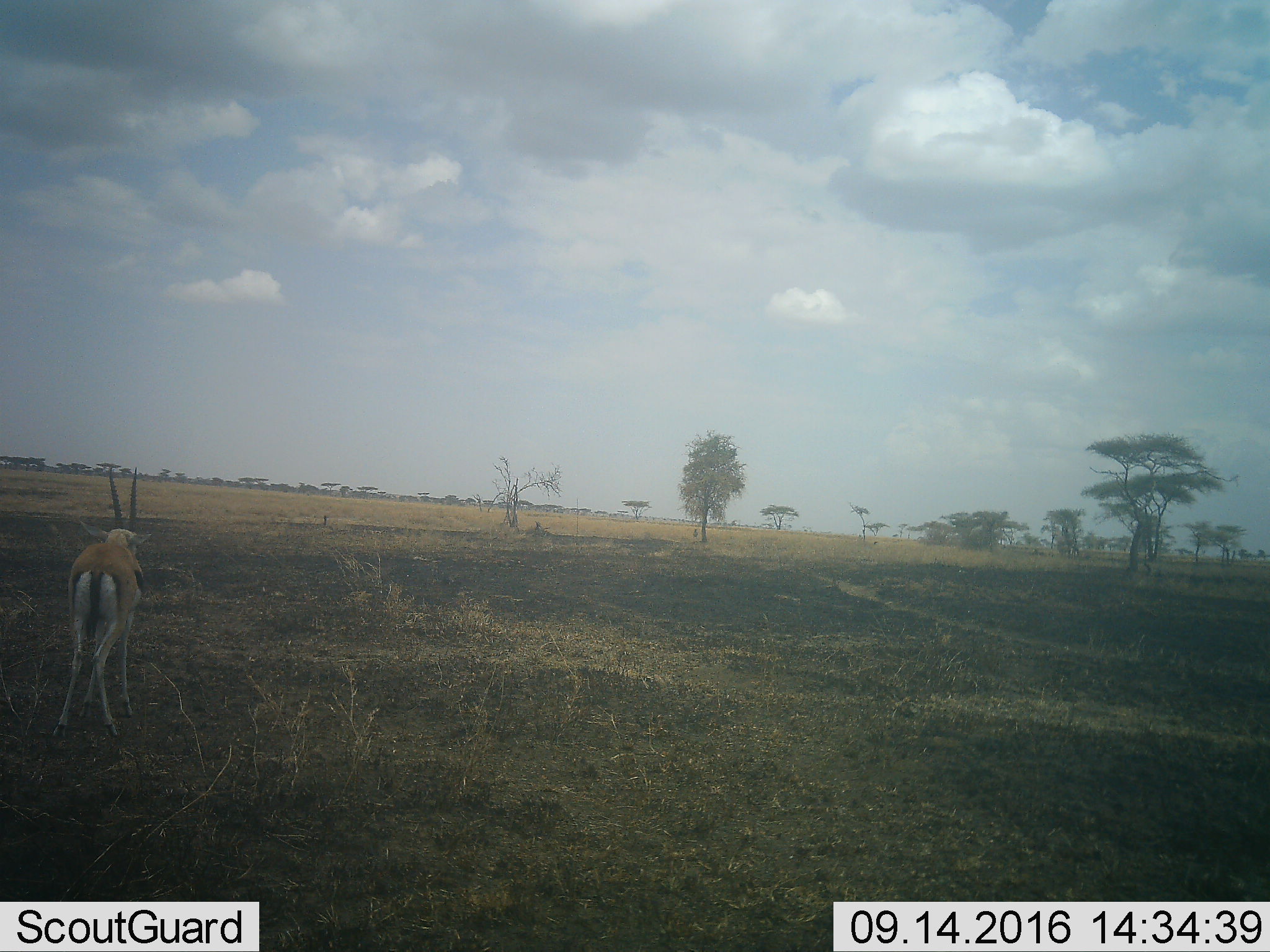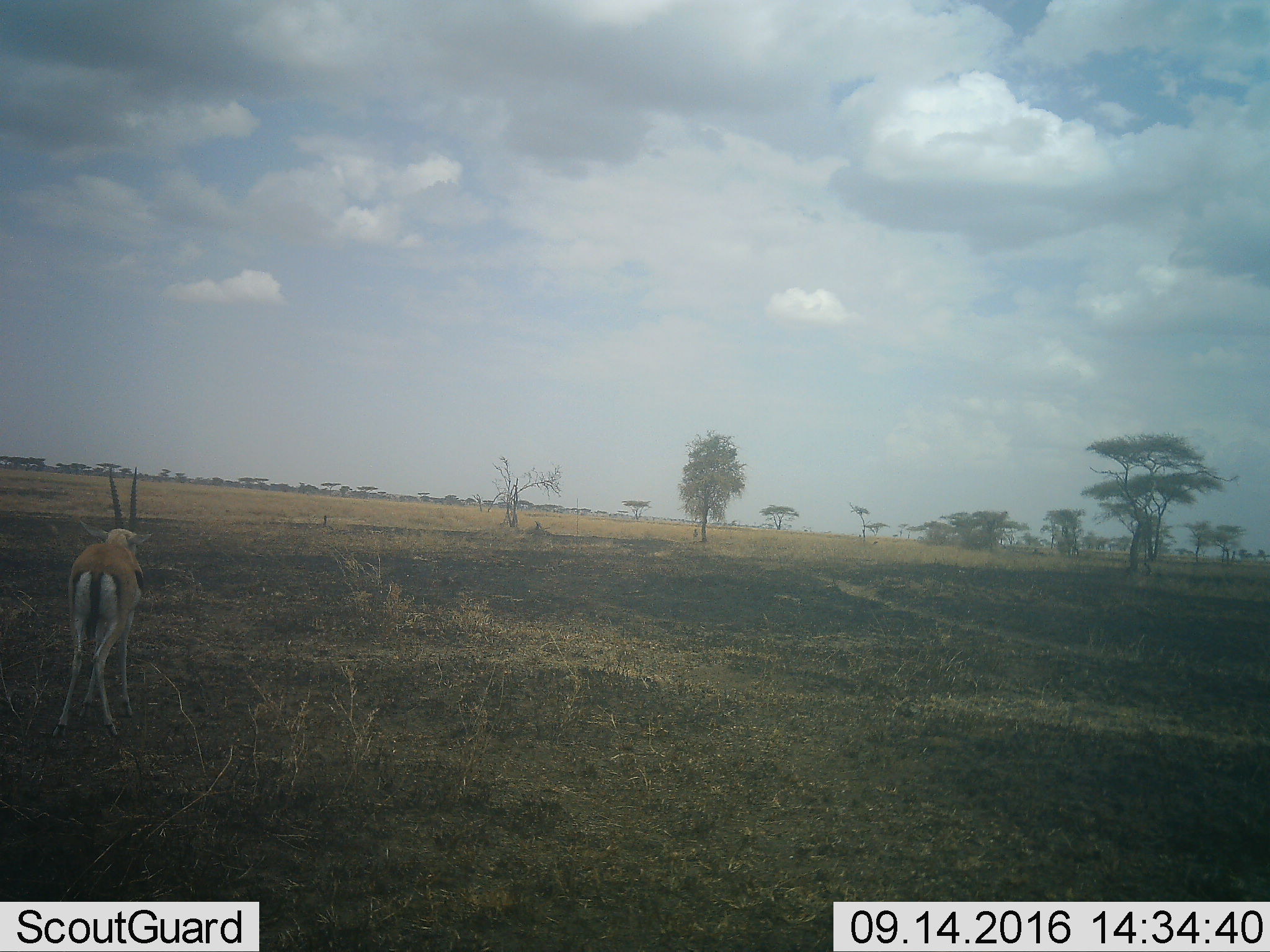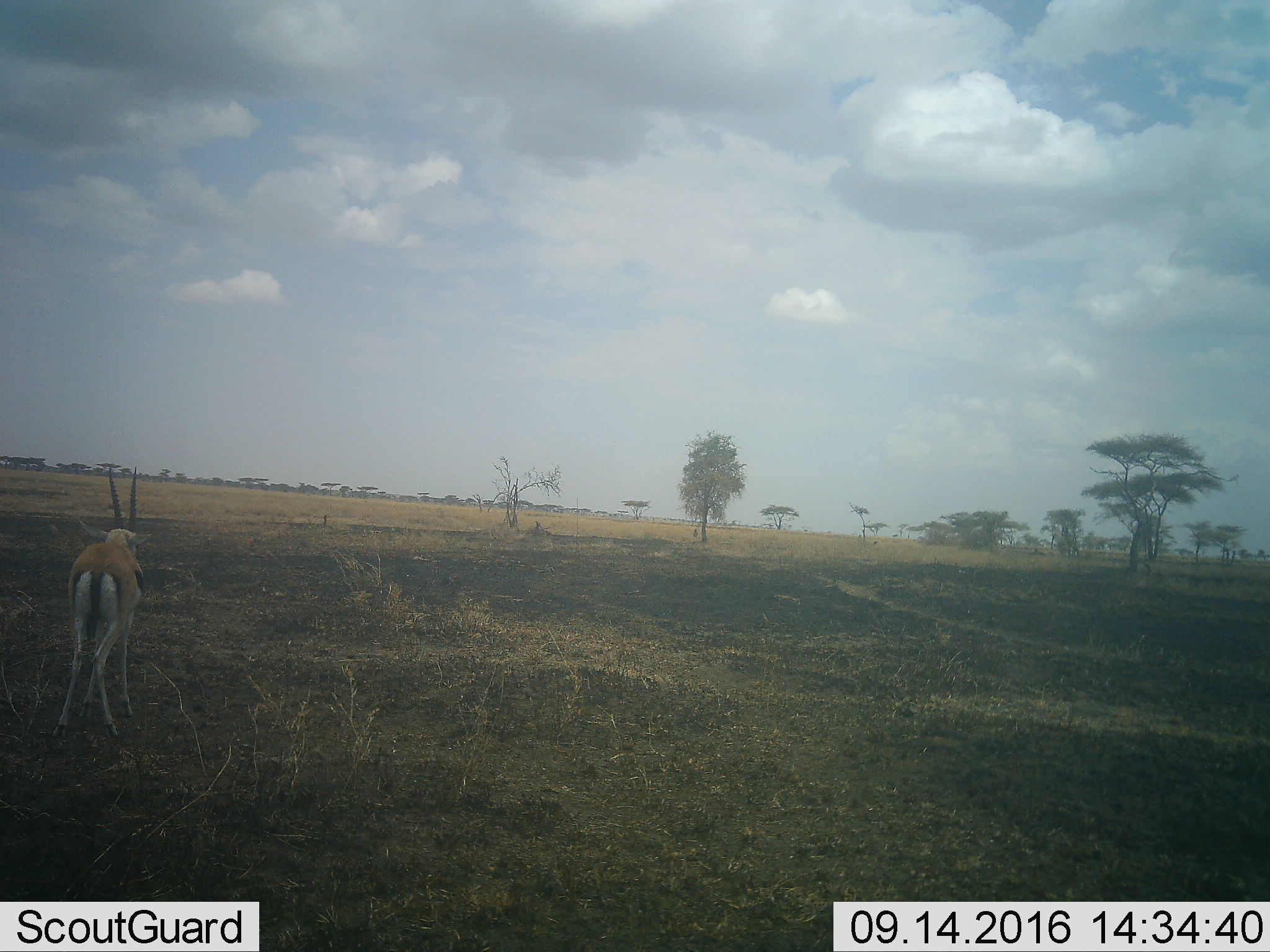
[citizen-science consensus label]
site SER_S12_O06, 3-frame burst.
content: unidentified animal